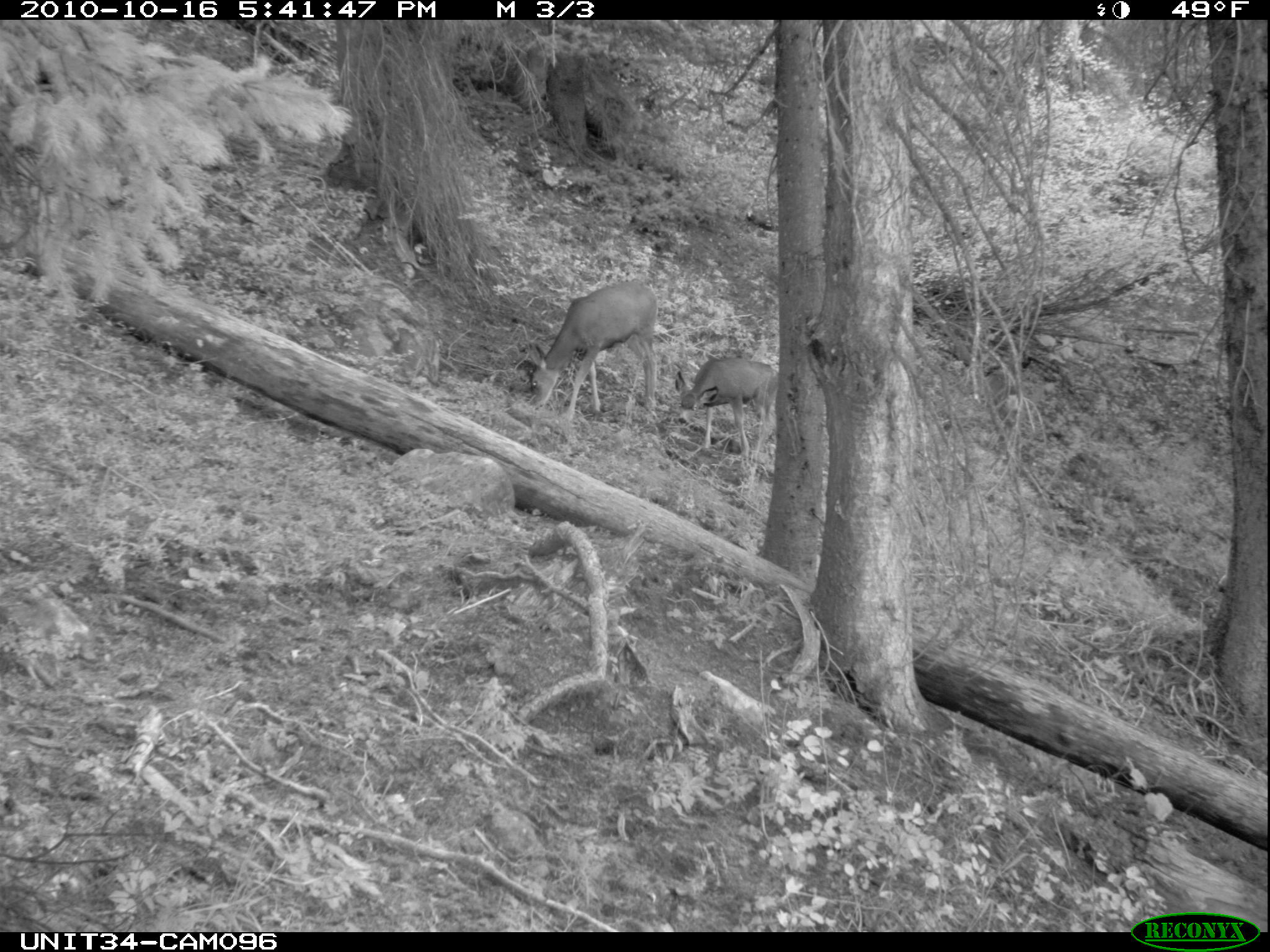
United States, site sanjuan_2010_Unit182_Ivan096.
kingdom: Animalia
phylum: Chordata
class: Mammalia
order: Artiodactyla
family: Cervidae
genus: Odocoileus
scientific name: Odocoileus hemionus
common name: mule deer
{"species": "Odocoileus hemionus (mule deer)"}